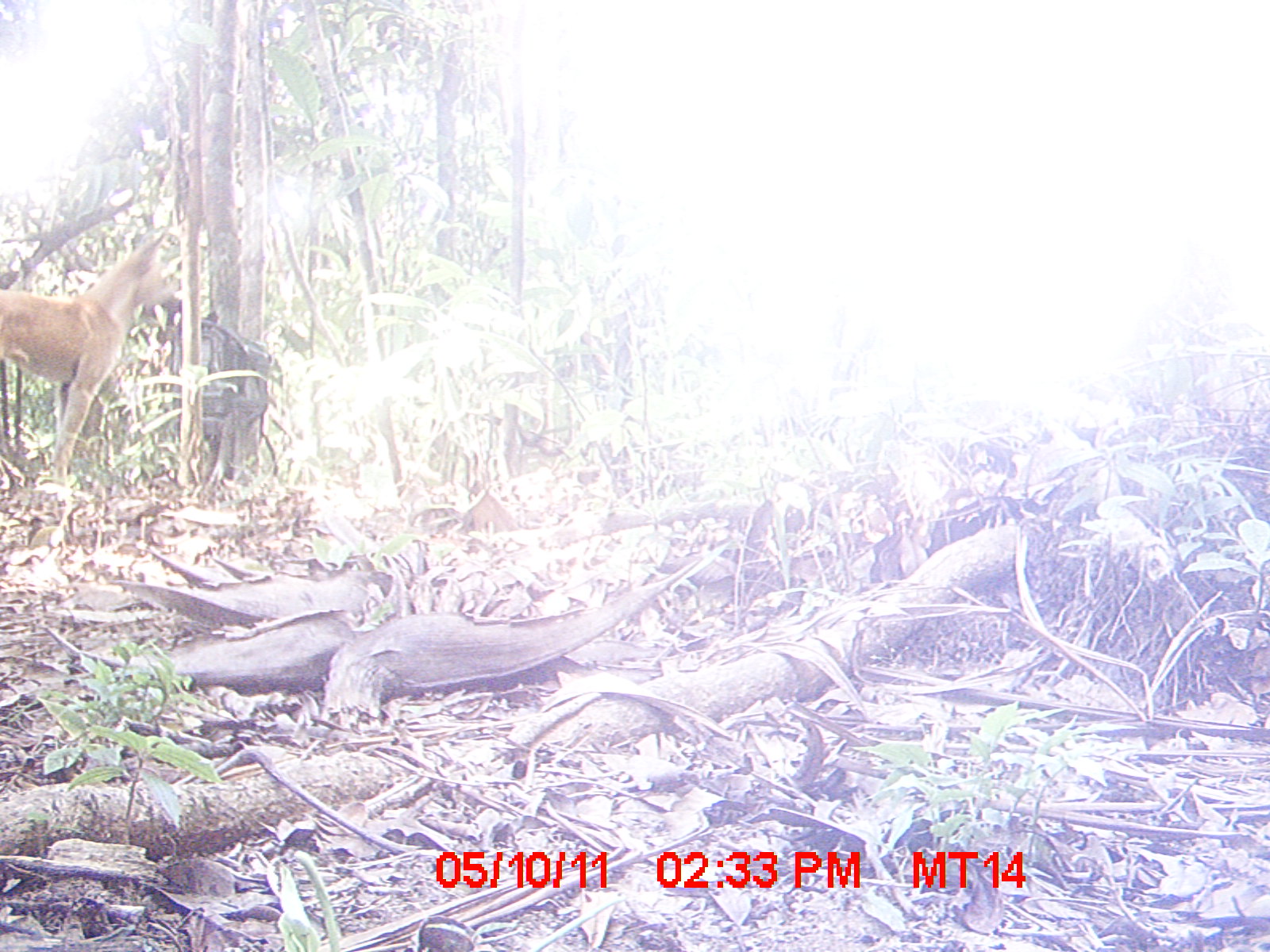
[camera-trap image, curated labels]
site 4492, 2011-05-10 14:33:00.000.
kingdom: Animalia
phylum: Chordata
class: Mammalia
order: Carnivora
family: Canidae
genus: Canis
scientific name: Canis familiaris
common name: domestic dog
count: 1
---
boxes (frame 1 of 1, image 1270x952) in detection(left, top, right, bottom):
canis familiaris: detection(0, 228, 178, 480)